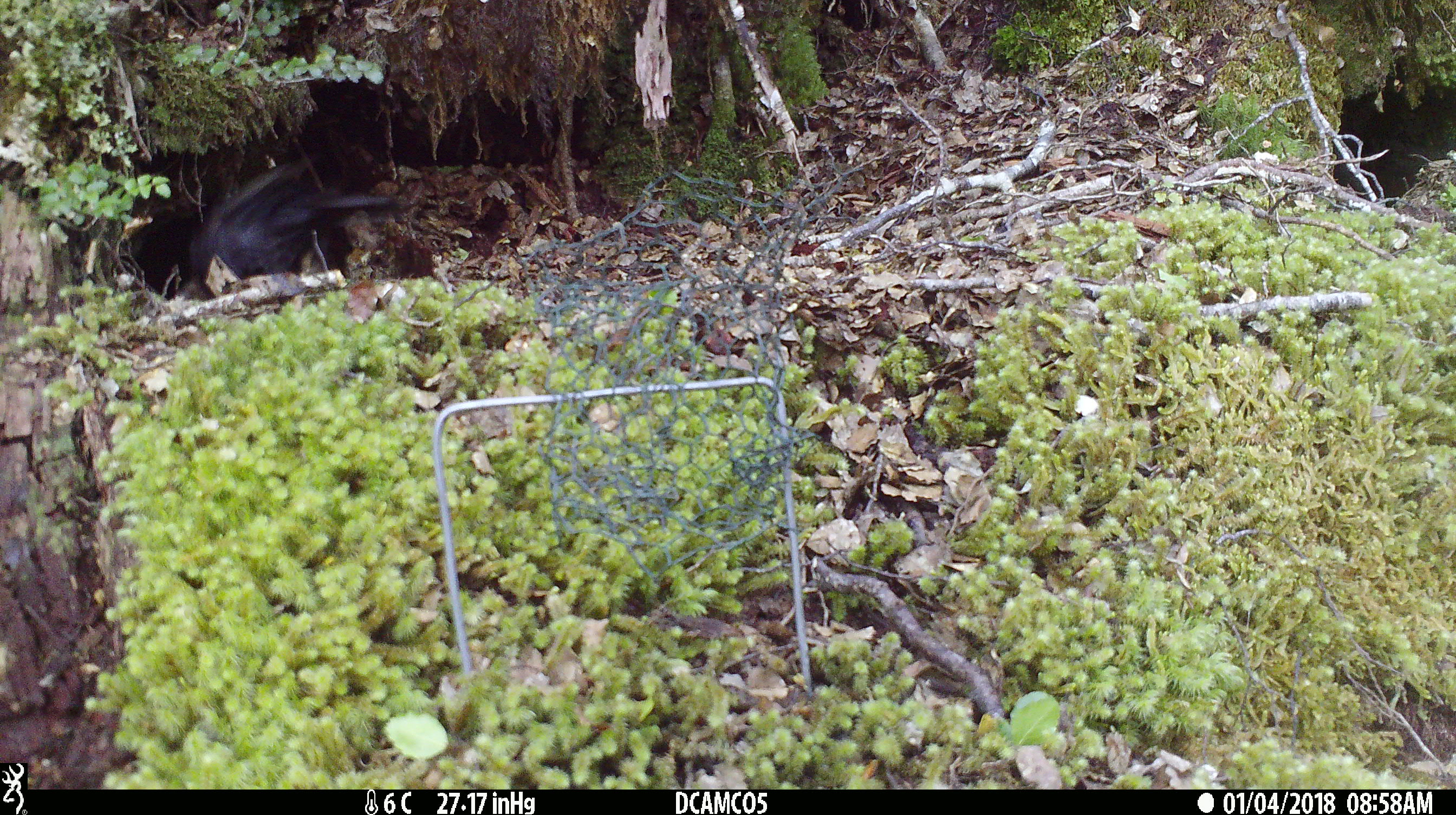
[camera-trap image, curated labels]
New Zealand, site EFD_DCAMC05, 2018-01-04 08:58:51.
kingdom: Animalia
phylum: Chordata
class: Aves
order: Passeriformes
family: Turdidae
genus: Turdus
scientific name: Turdus merula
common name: eurasian blackbird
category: blackbird